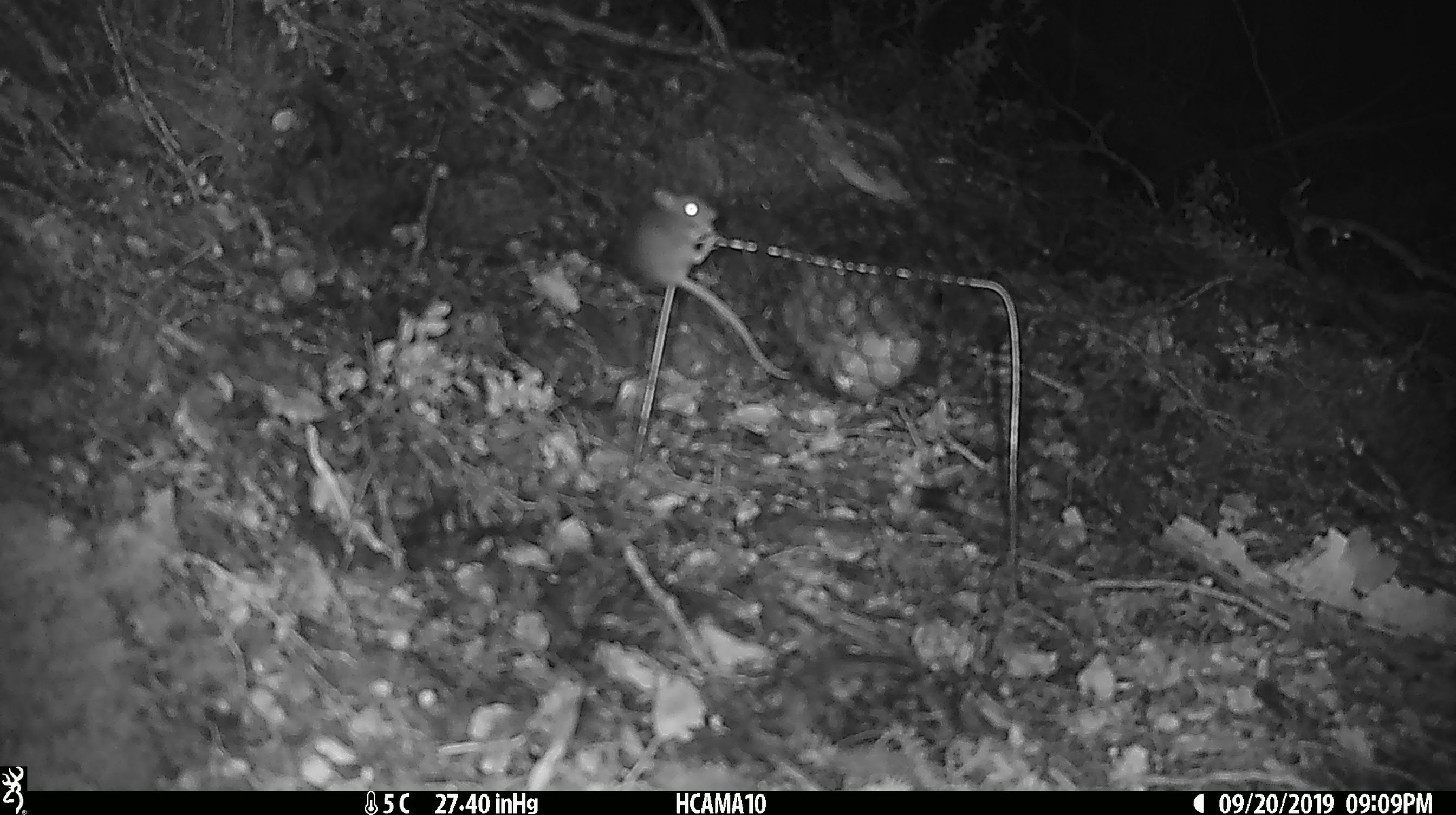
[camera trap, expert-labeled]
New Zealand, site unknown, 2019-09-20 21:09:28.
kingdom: Animalia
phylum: Chordata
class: Mammalia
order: Rodentia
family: Muridae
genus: Mus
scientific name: Mus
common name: mouse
Mouse (Mus).